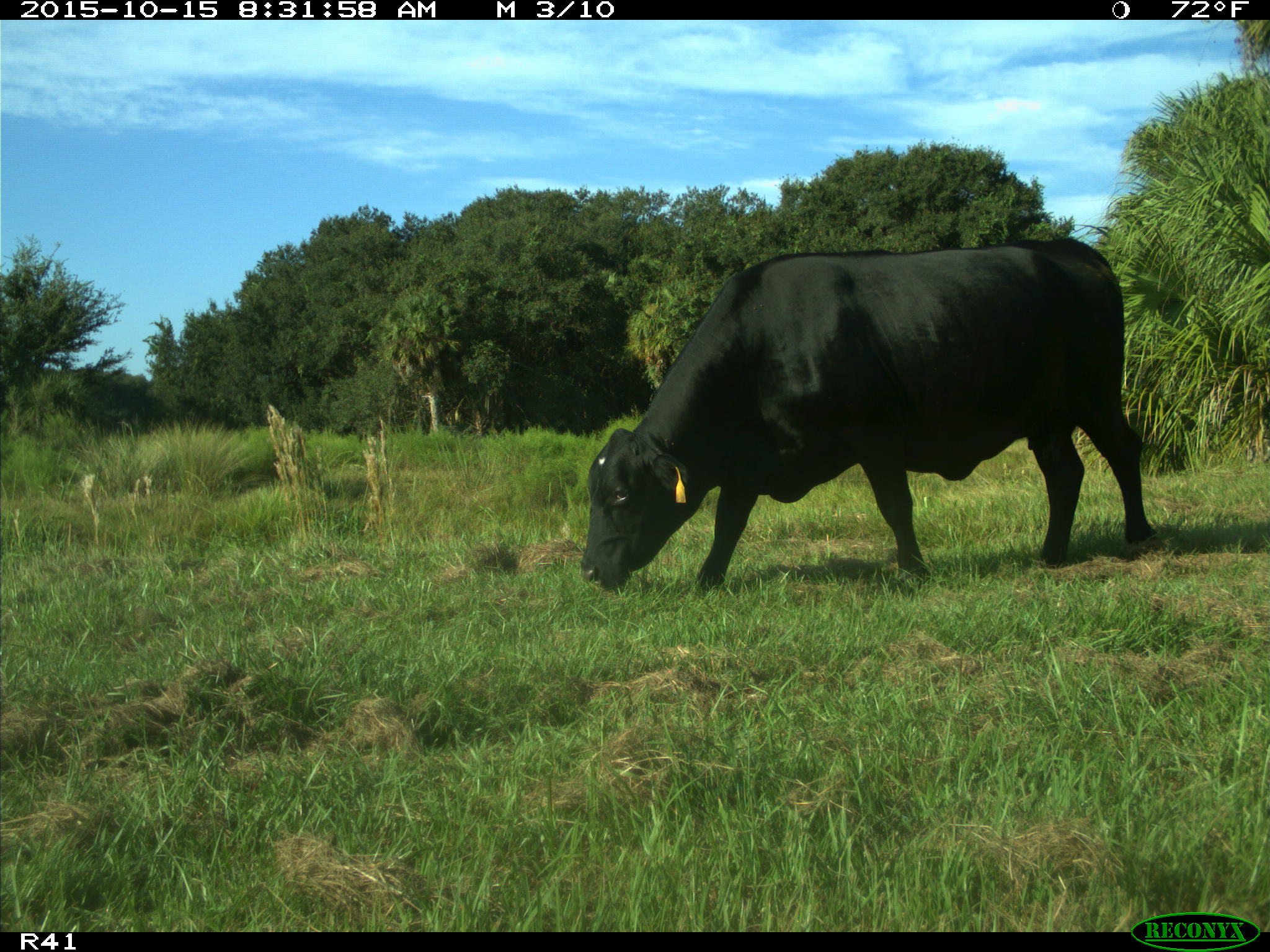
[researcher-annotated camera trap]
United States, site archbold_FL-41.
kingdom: Animalia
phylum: Chordata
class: Mammalia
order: Artiodactyla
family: Bovidae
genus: Bos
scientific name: Bos taurus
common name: domestic cow